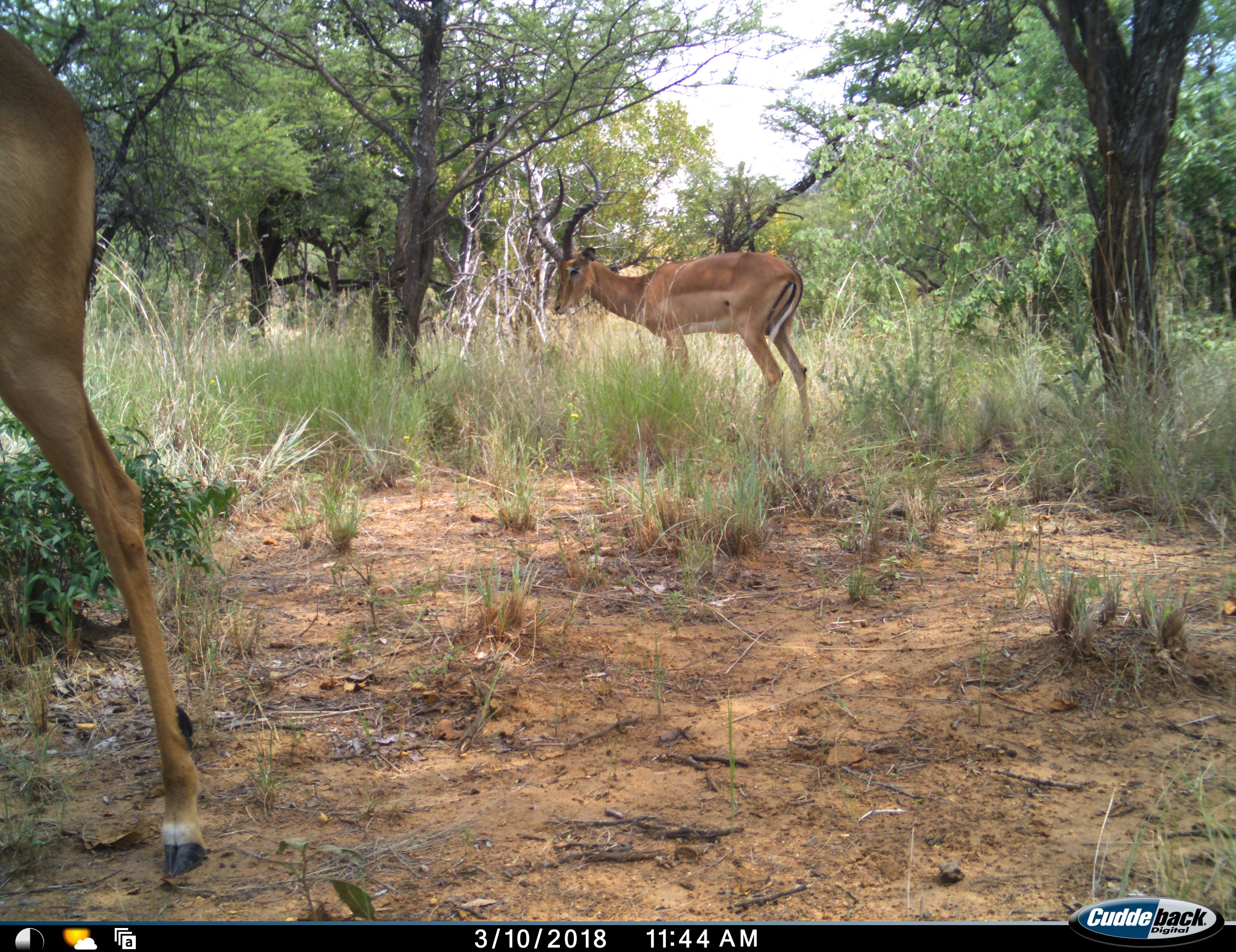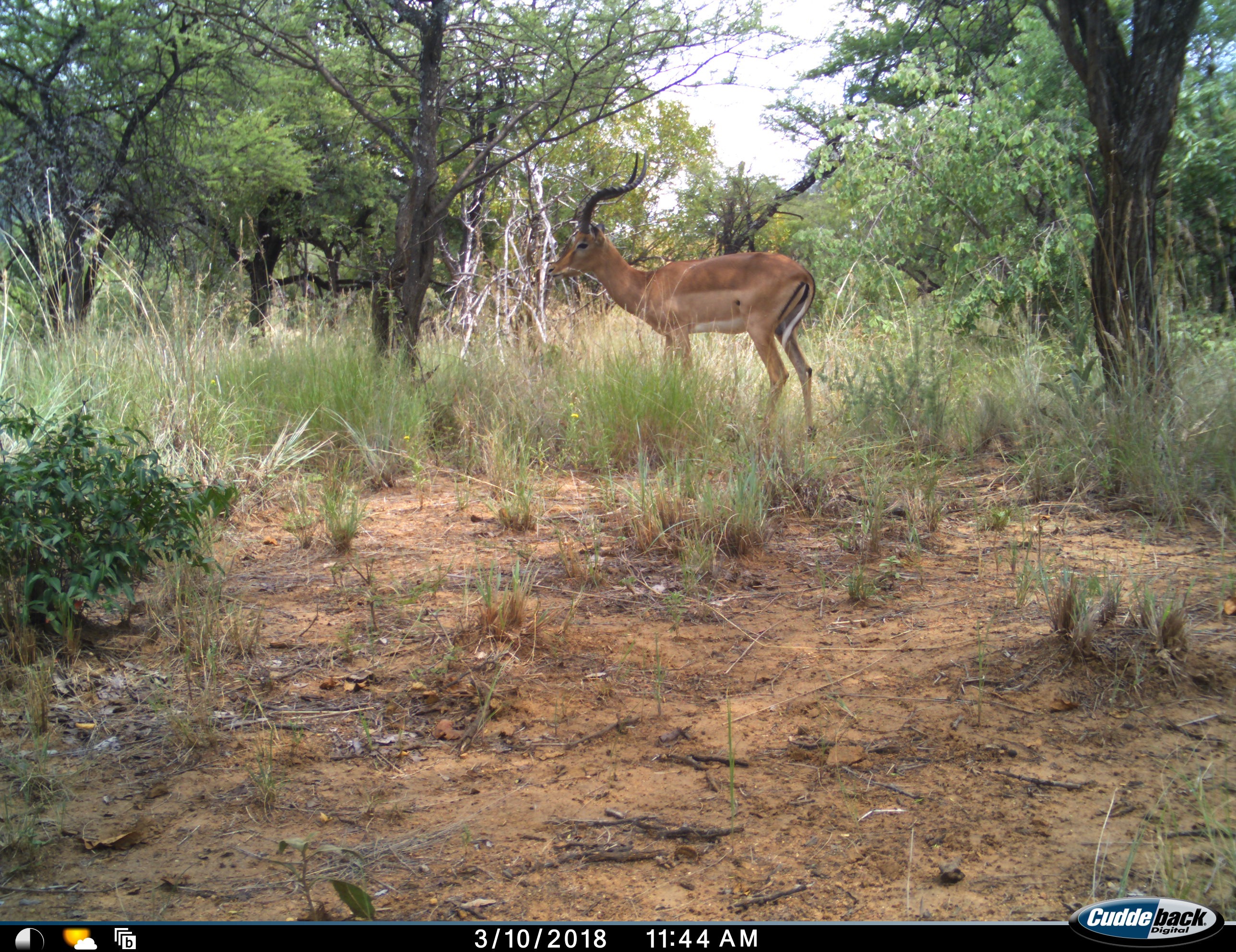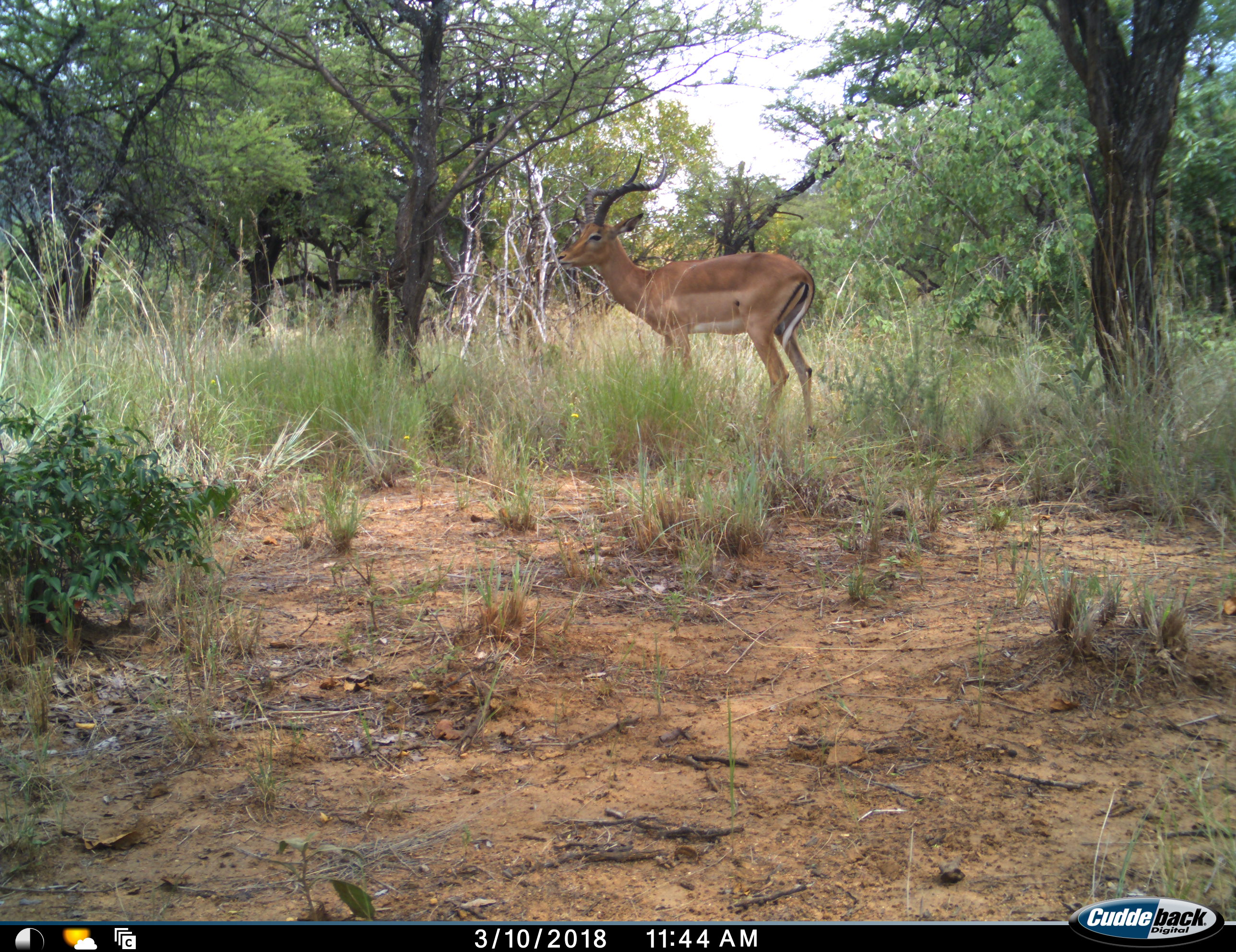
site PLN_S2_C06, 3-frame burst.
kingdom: Animalia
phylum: Chordata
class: Mammalia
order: Artiodactyla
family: Bovidae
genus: Aepyceros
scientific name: Aepyceros melampus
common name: impala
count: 2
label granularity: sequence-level